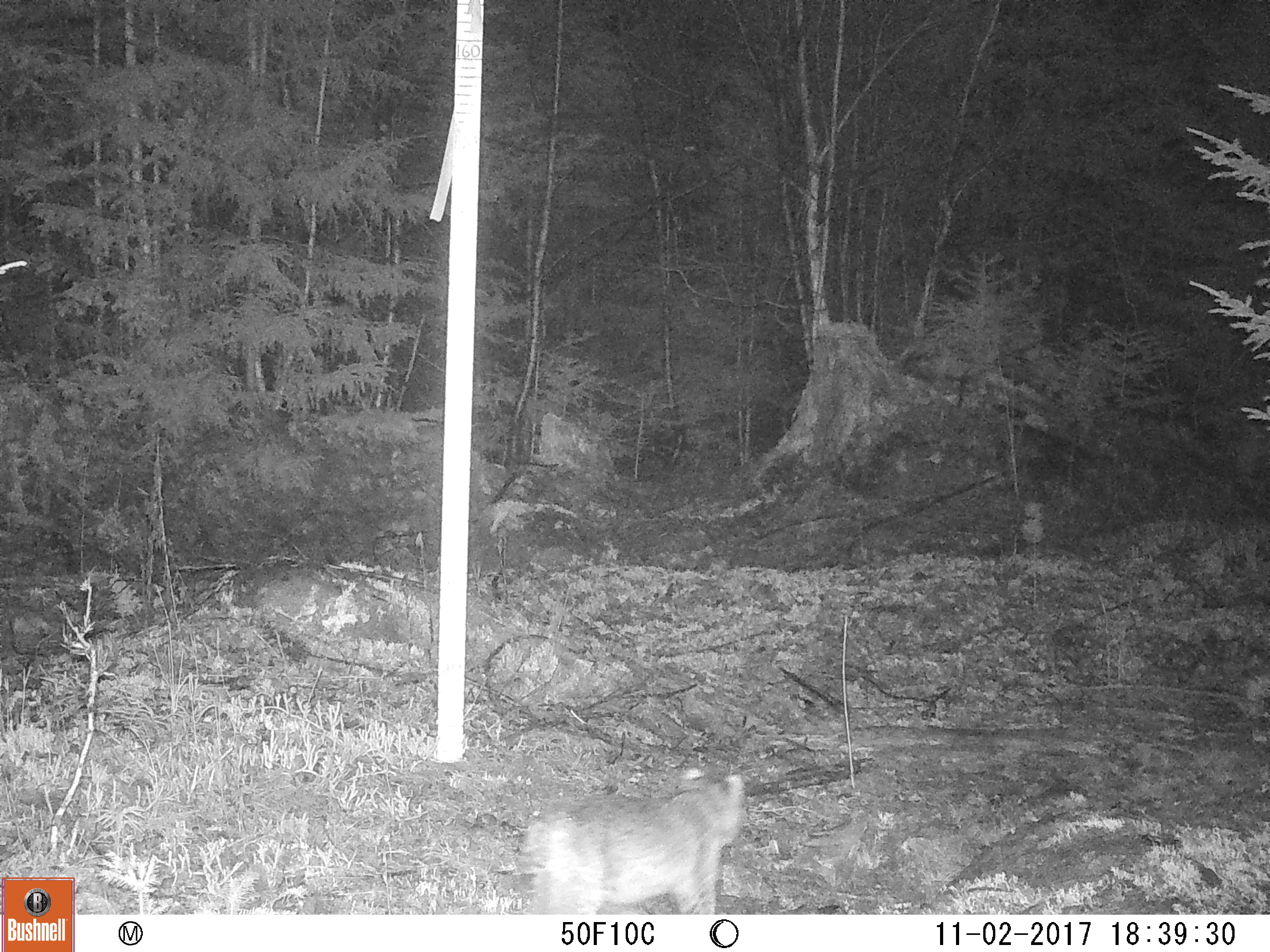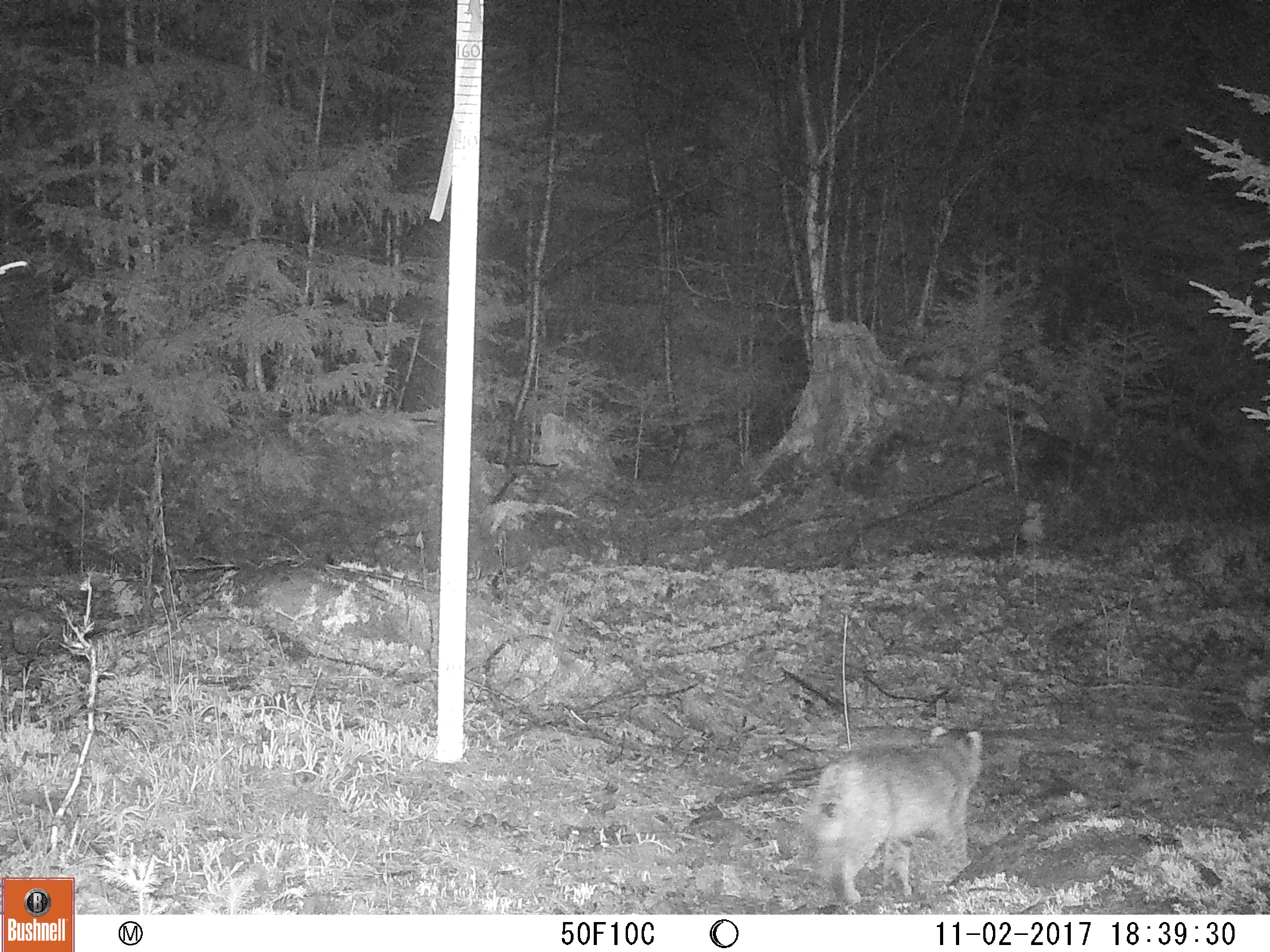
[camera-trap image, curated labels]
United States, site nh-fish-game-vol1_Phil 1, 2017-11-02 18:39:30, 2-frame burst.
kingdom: Animalia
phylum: Chordata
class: Mammalia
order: Carnivora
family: Felidae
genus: Lynx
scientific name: Lynx rufus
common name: bobcat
Bobcat (Lynx rufus).